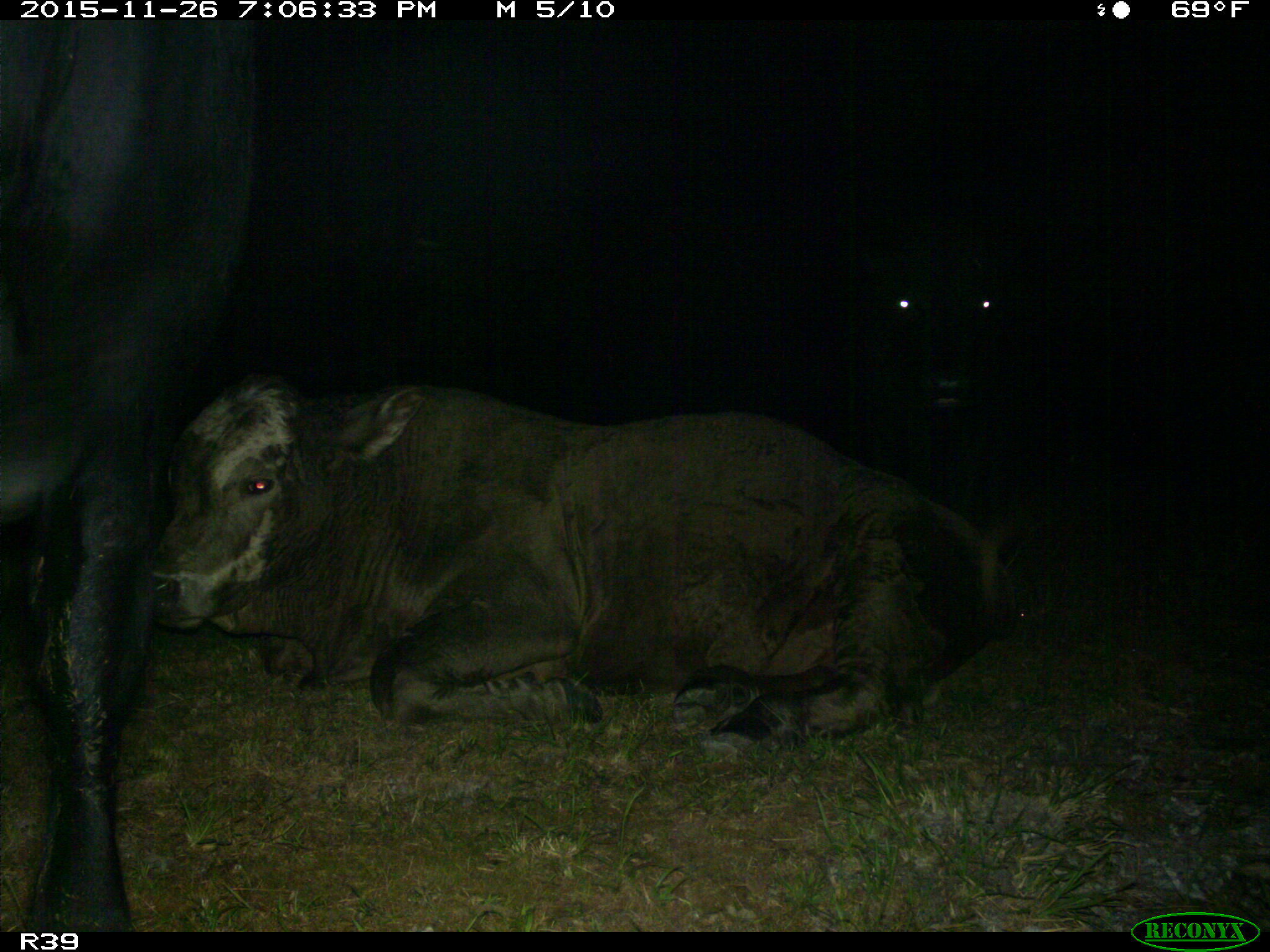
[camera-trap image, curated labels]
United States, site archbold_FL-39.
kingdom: Animalia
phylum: Chordata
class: Mammalia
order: Artiodactyla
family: Bovidae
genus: Bos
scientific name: Bos taurus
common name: domestic cow